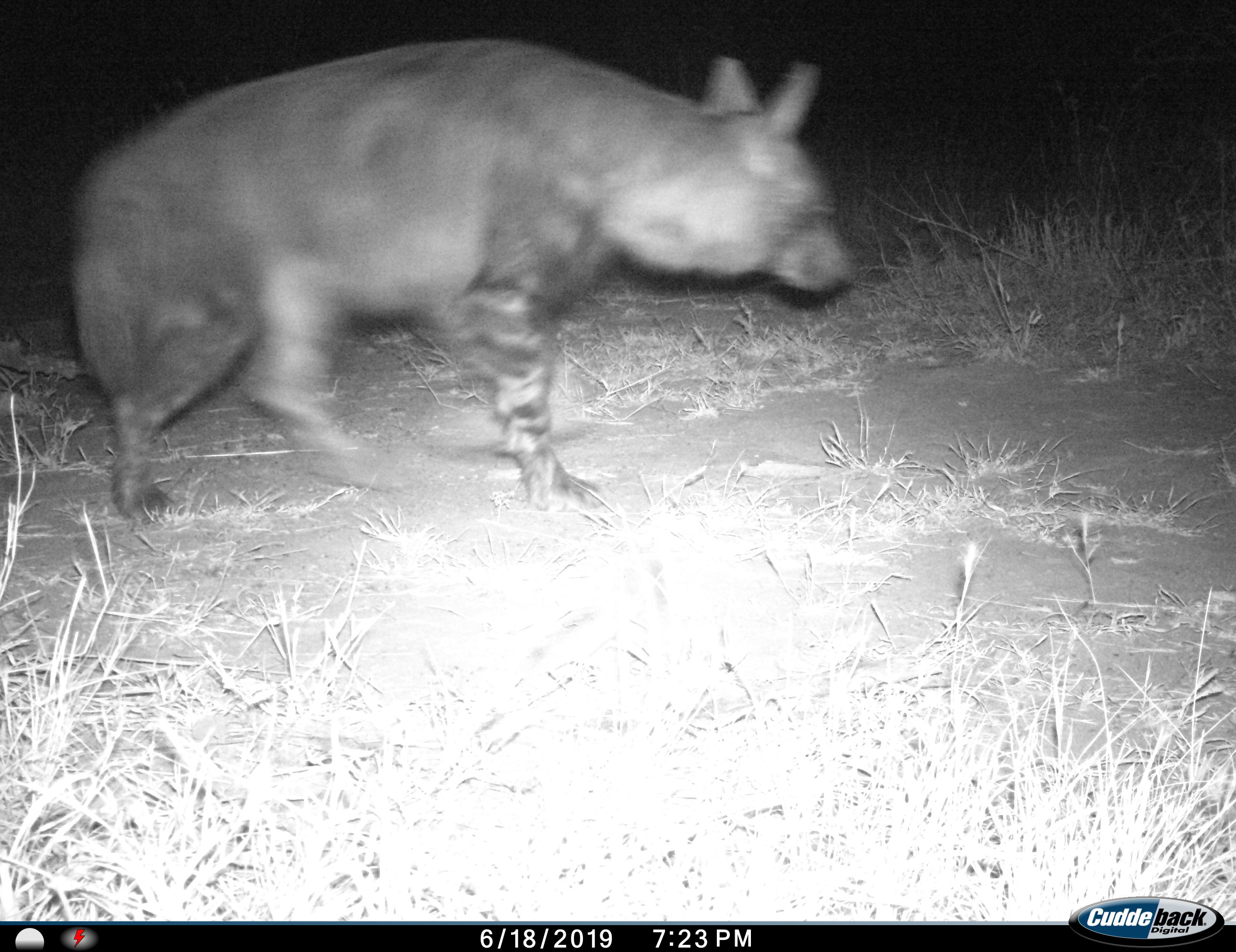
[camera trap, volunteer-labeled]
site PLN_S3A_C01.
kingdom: Animalia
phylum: Chordata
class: Mammalia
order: Carnivora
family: Hyaenidae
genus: Parahyaena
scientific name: Parahyaena brunnea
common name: brown hyena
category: hyenabrown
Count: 1.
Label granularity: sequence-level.